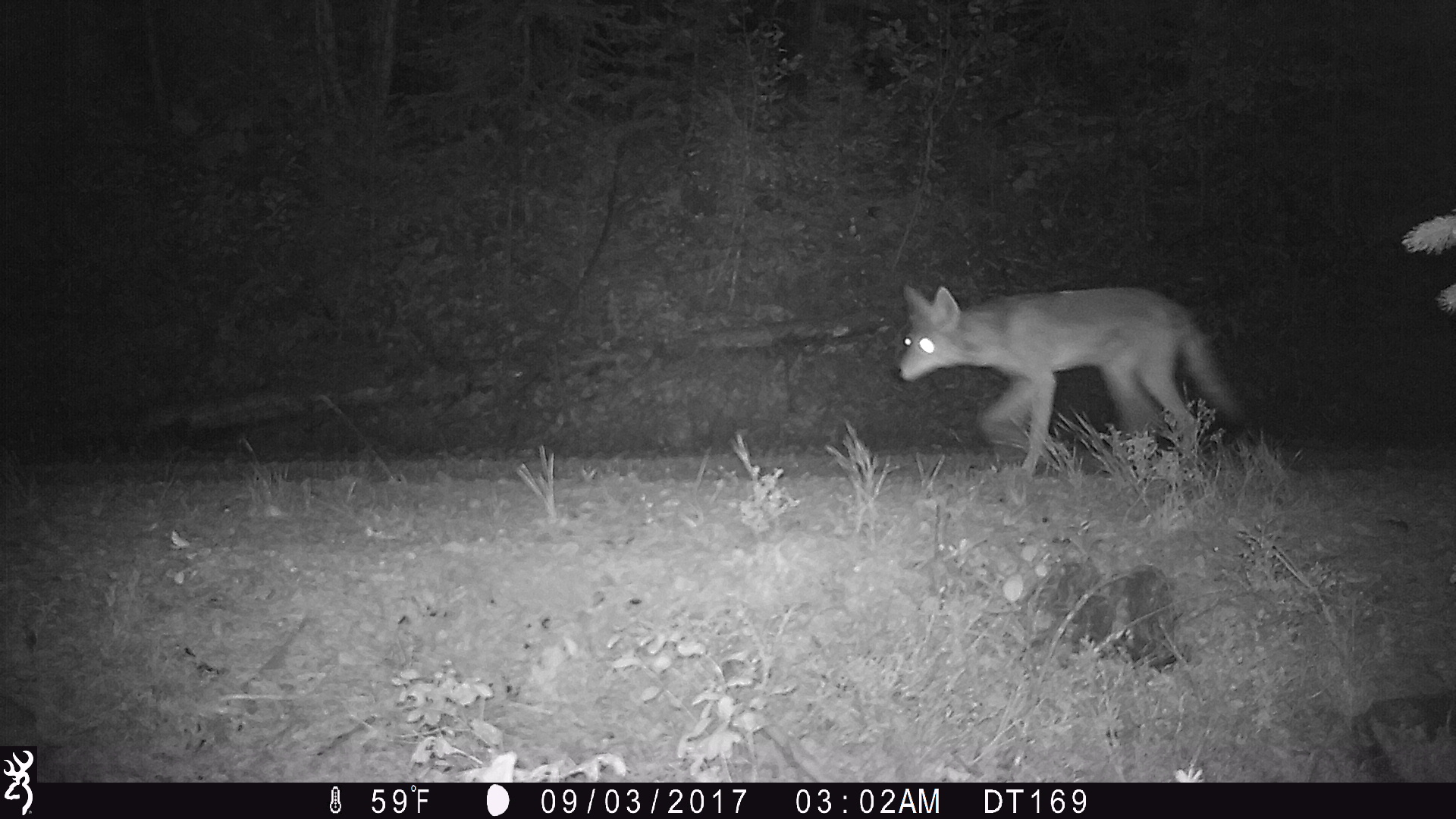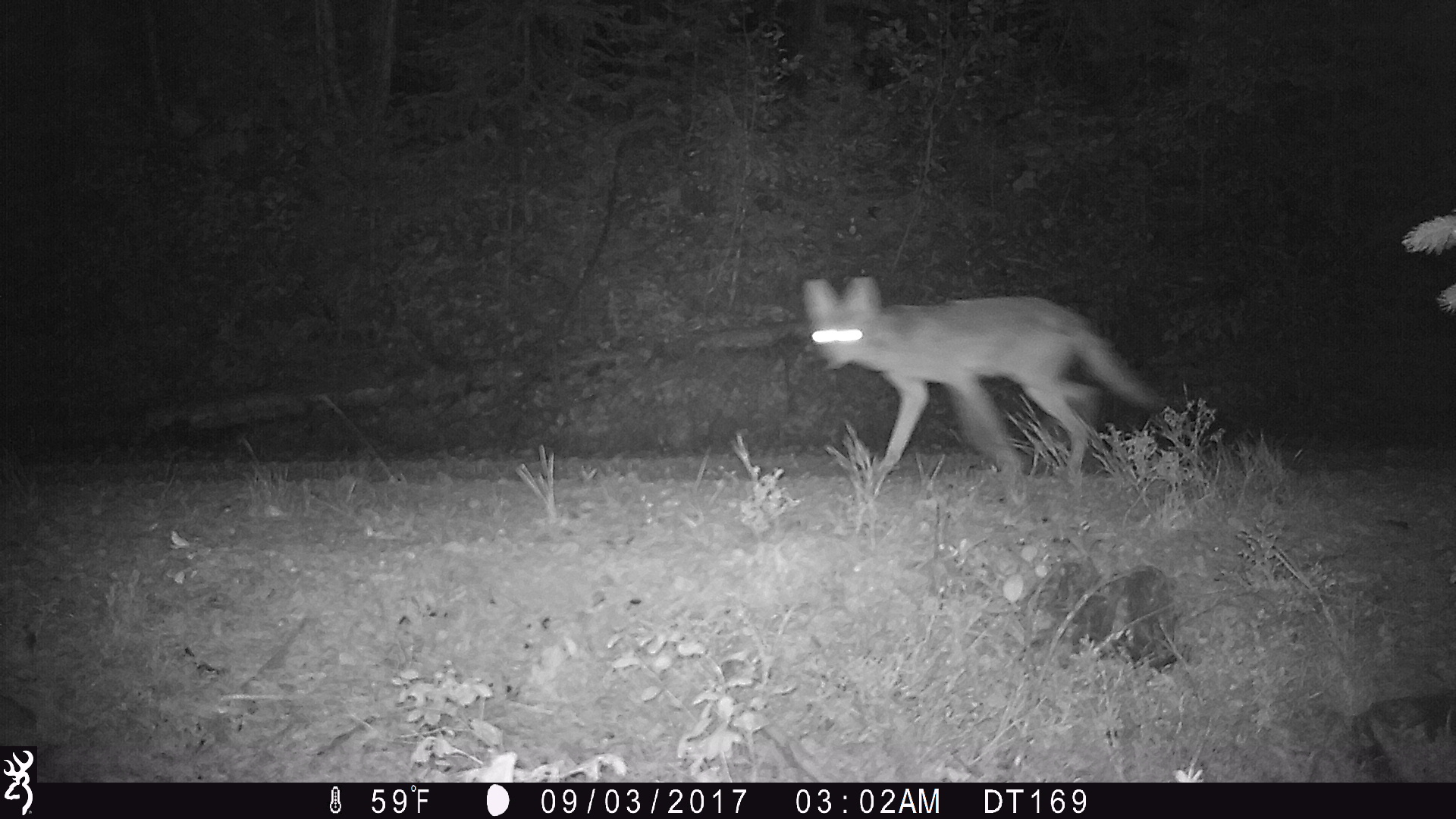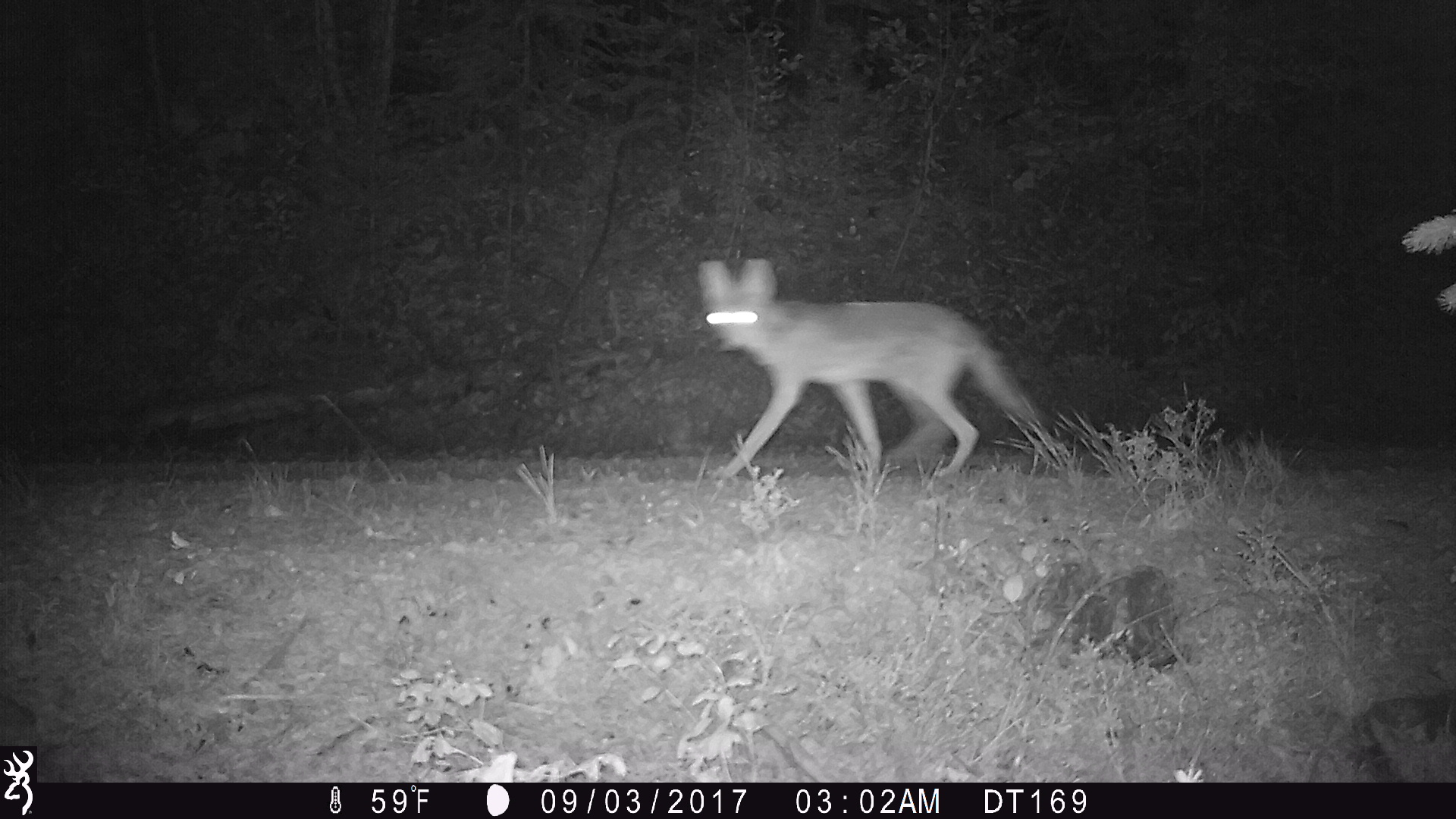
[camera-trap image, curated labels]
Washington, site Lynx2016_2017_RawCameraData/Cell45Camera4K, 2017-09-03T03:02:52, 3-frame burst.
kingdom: Animalia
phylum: Chordata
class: Mammalia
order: Carnivora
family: Canidae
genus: Canis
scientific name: Canis latrans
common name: coyote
Canis latrans (coyote). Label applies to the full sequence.